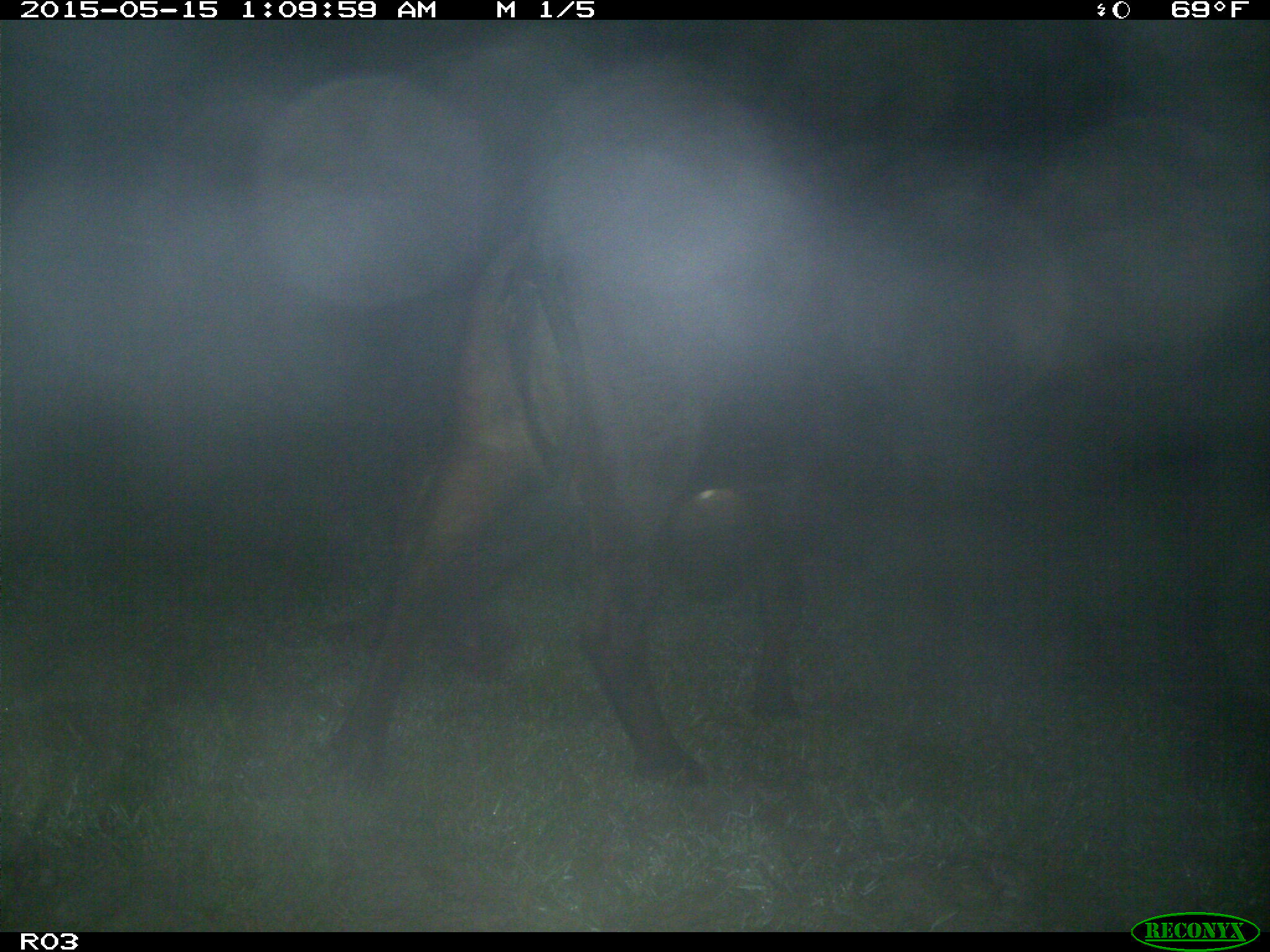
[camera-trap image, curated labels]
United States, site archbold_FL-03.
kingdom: Animalia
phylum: Chordata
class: Mammalia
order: Artiodactyla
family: Bovidae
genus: Bos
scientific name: Bos taurus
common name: domestic cow